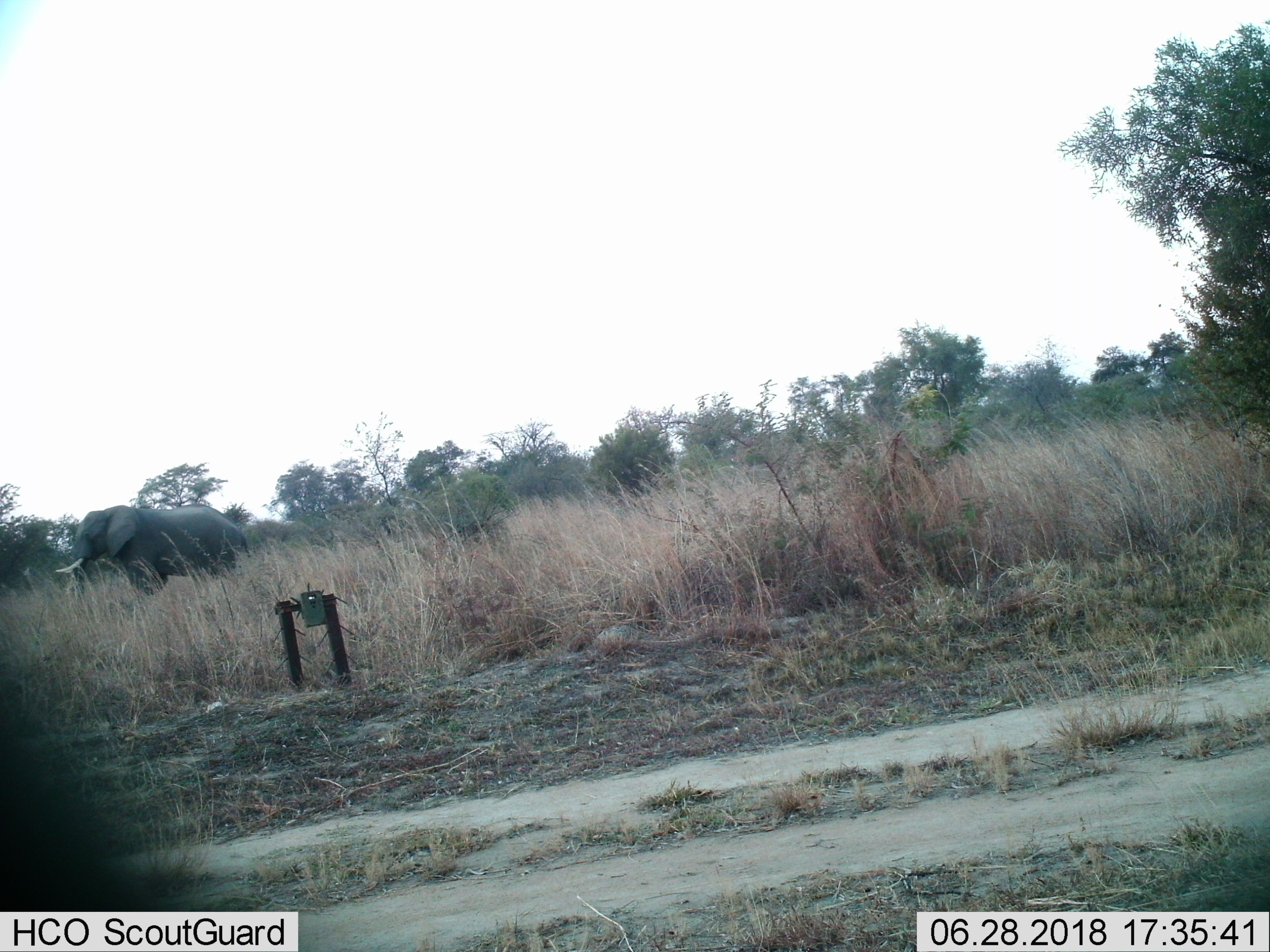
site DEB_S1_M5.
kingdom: Animalia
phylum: Chordata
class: Mammalia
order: Proboscidea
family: Elephantidae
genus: Loxodonta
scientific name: Loxodonta africana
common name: african bush elephant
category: elephant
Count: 1.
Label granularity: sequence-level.